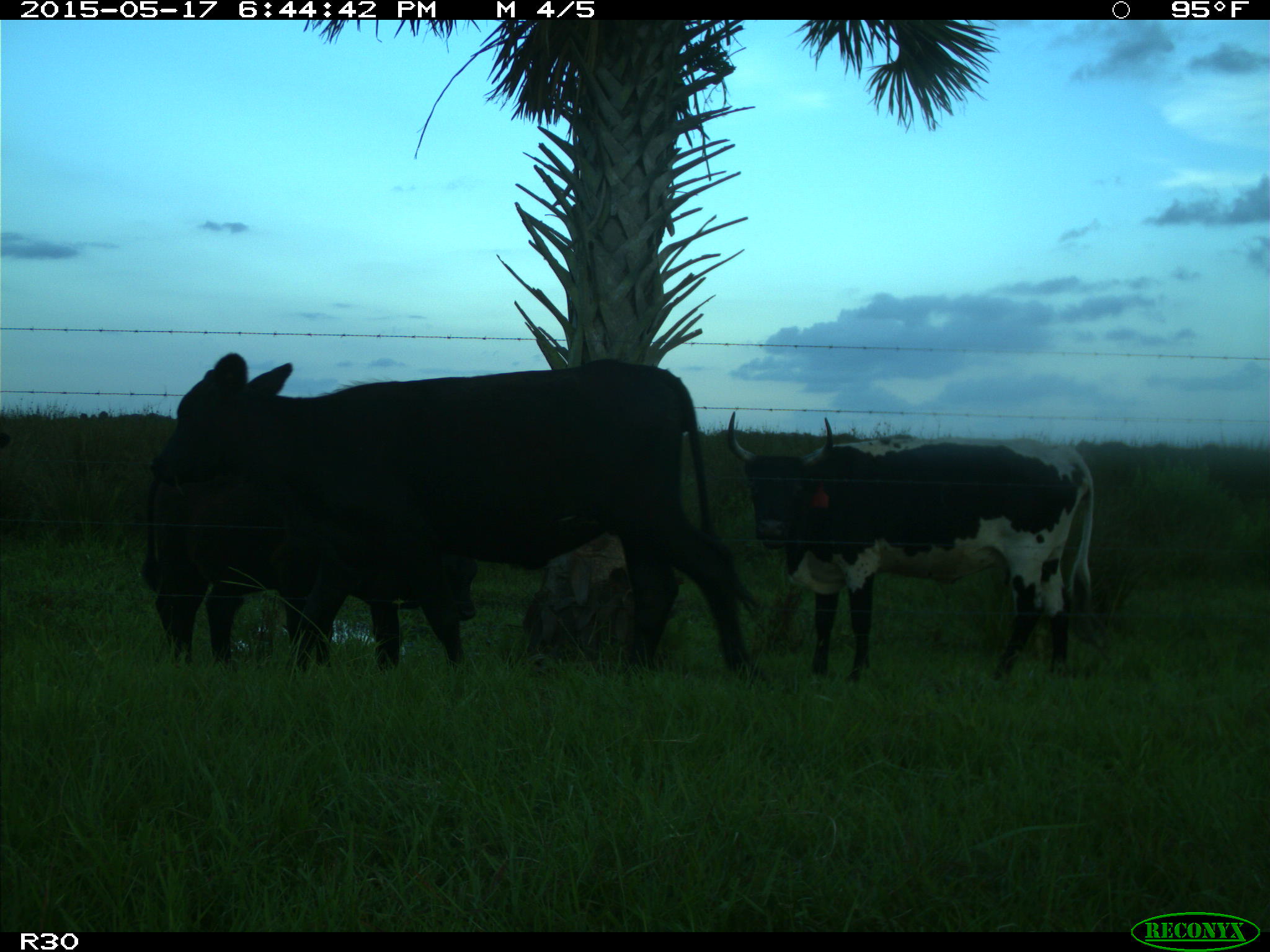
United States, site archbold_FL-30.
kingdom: Animalia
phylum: Chordata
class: Mammalia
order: Artiodactyla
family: Bovidae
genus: Bos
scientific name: Bos taurus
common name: domestic cow